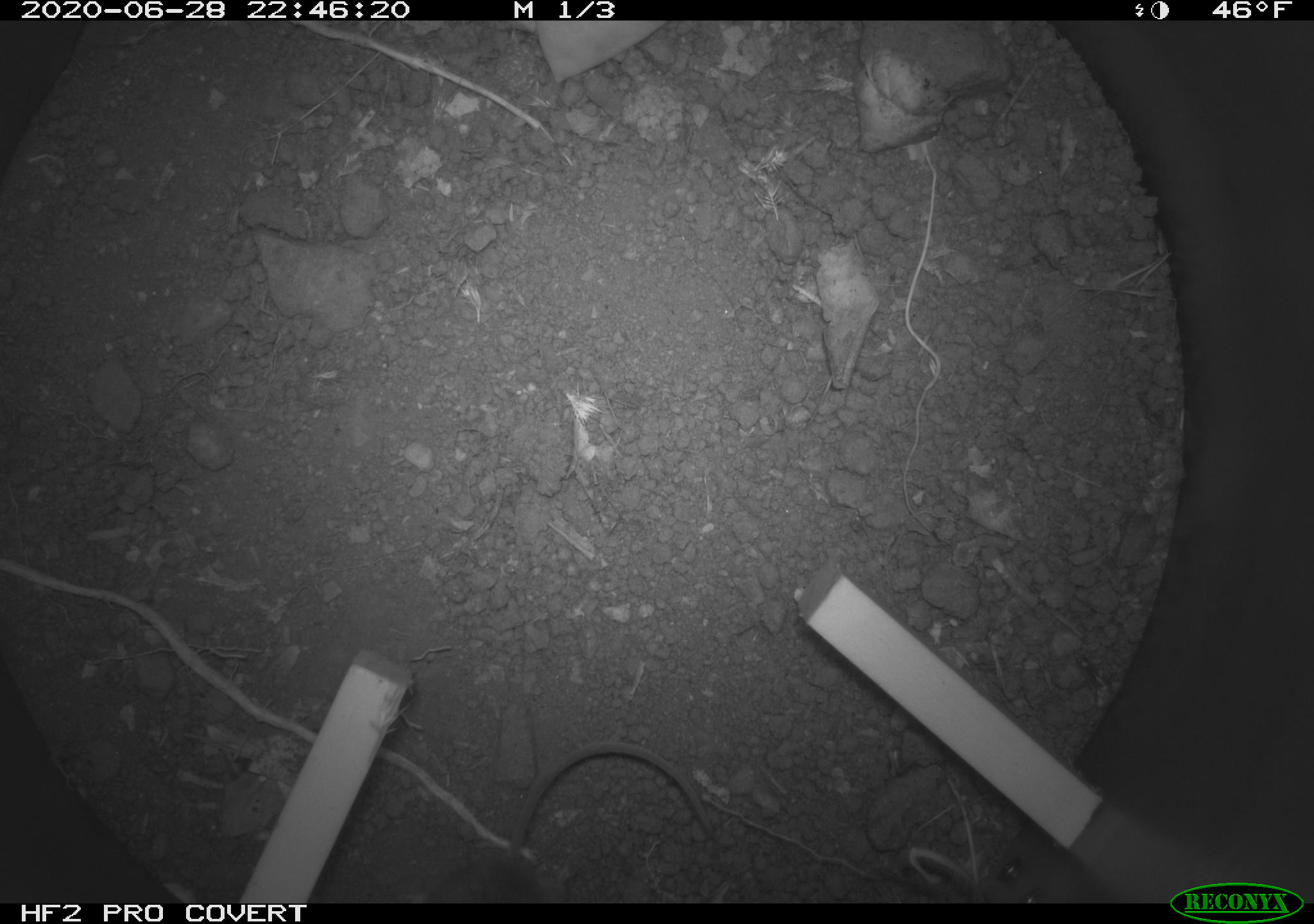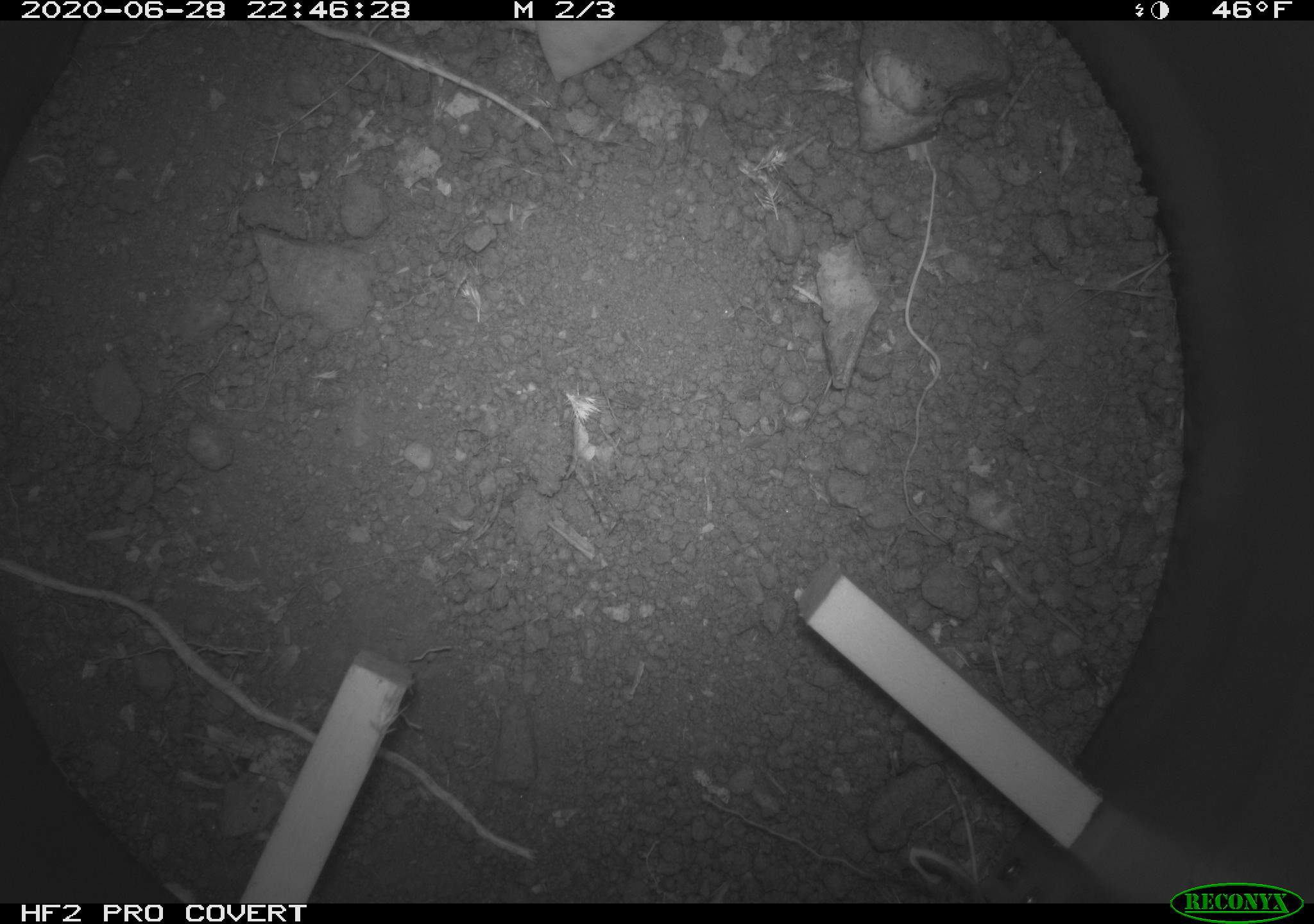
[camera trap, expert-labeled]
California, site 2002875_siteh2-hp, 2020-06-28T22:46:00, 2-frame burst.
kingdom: Animalia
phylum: Chordata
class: Mammalia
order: Rodentia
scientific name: Rodentia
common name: rodent